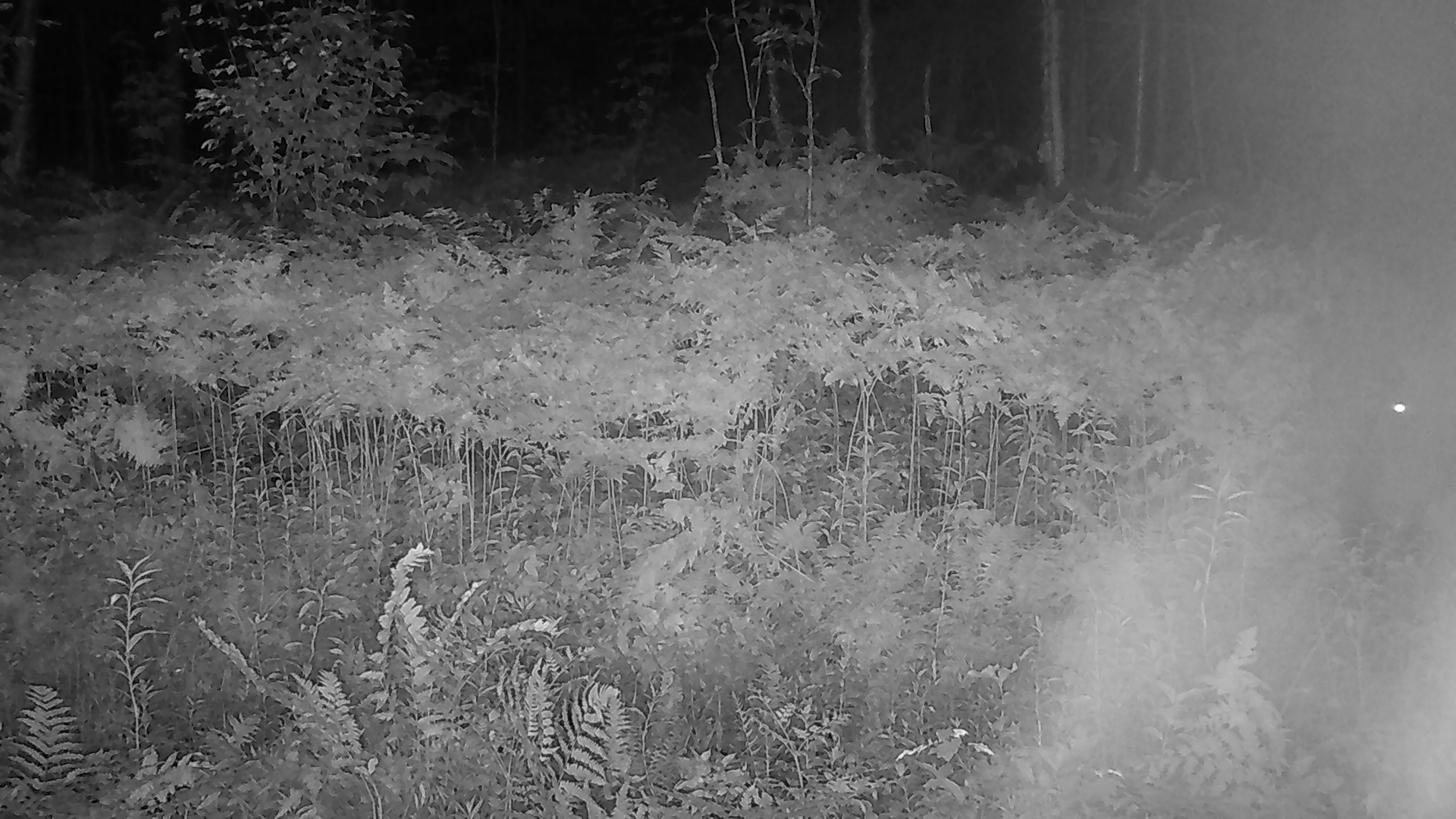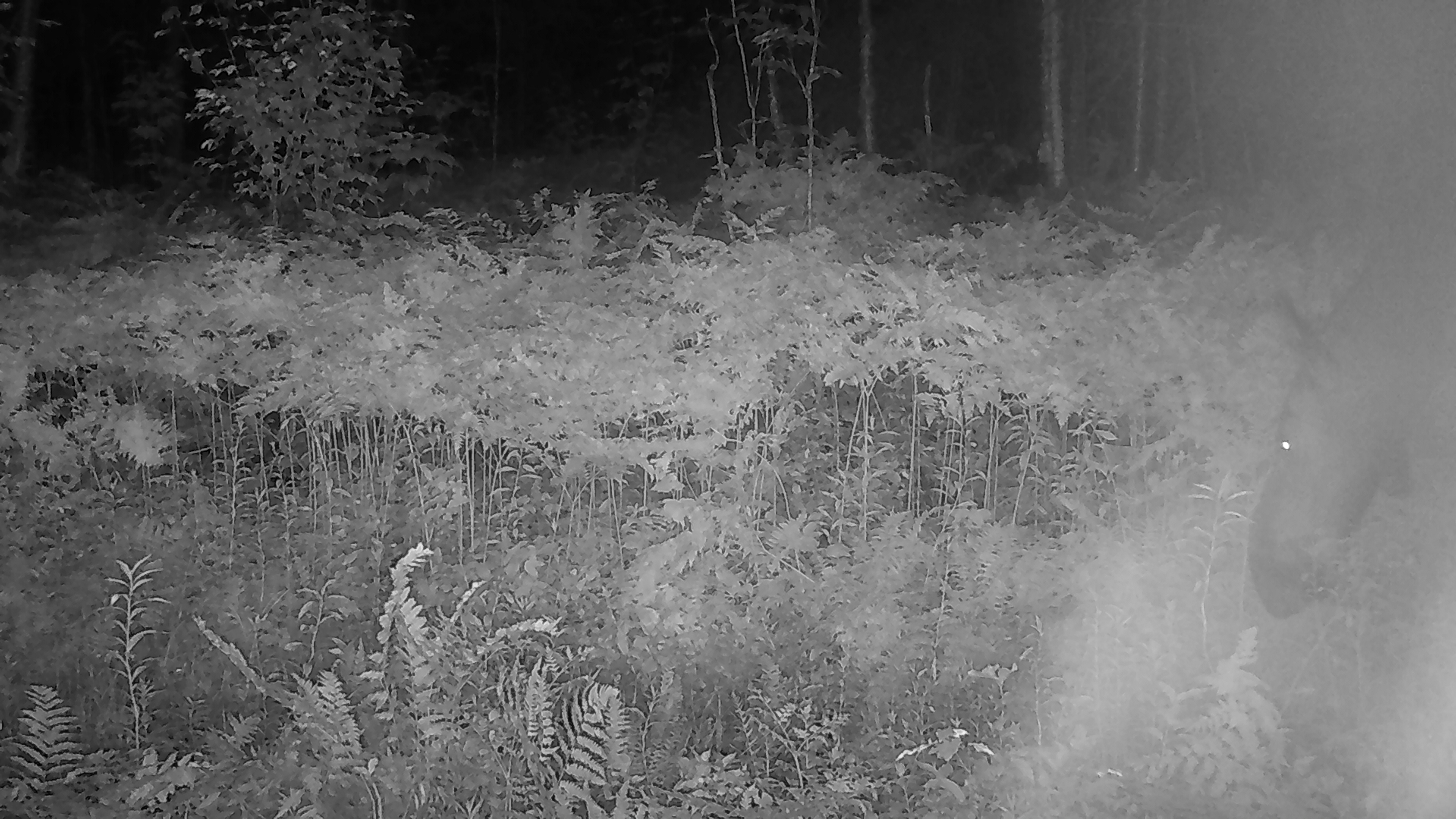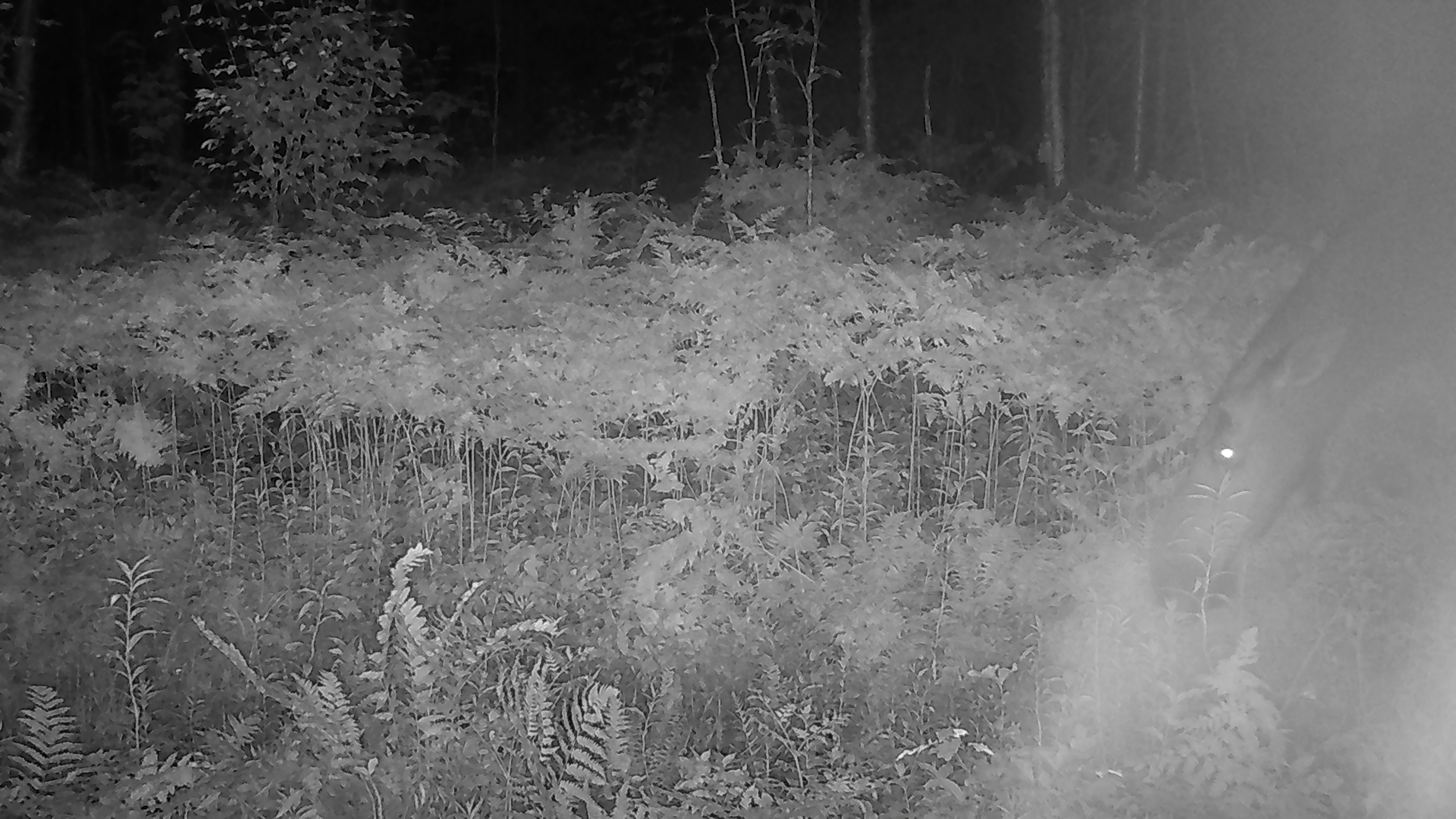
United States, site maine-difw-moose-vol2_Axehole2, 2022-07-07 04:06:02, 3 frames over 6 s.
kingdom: Animalia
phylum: Chordata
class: Mammalia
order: Artiodactyla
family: Cervidae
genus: Alces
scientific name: Alces alces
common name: moose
Moose (Alces alces).